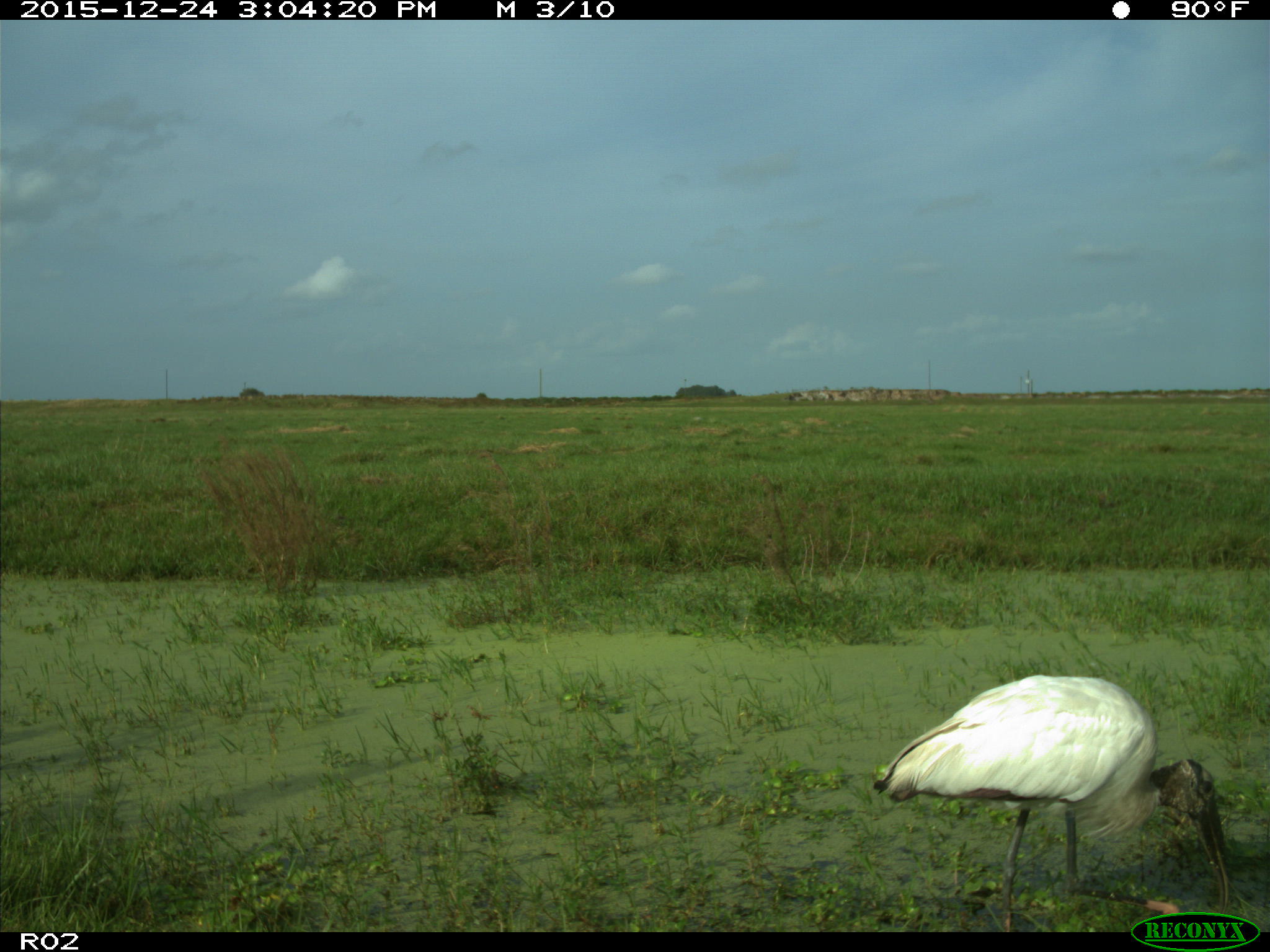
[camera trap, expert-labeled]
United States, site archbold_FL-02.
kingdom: Animalia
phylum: Chordata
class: Aves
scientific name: Aves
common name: birds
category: unidentified bird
Unidentified bird (birds) (Aves).